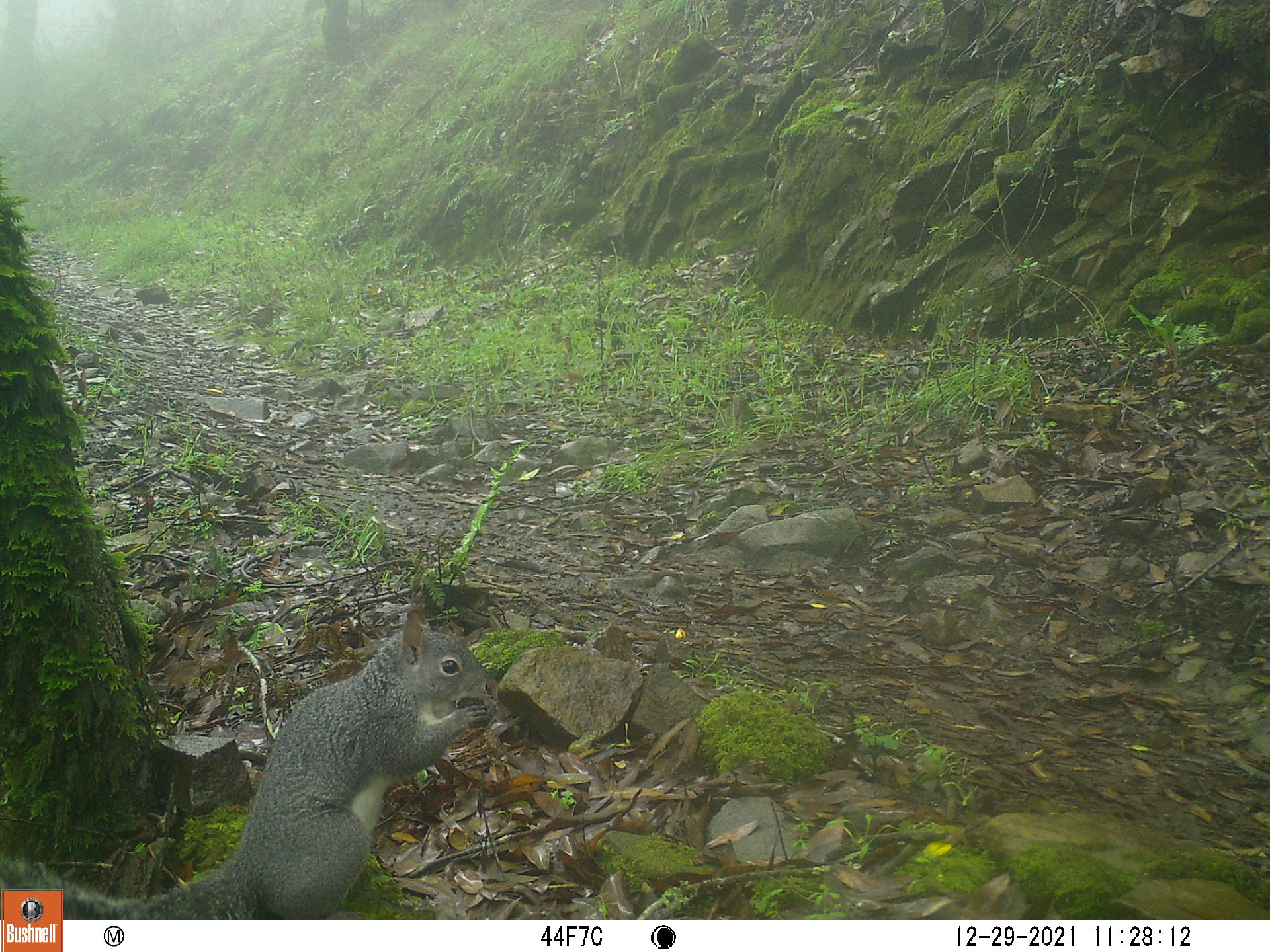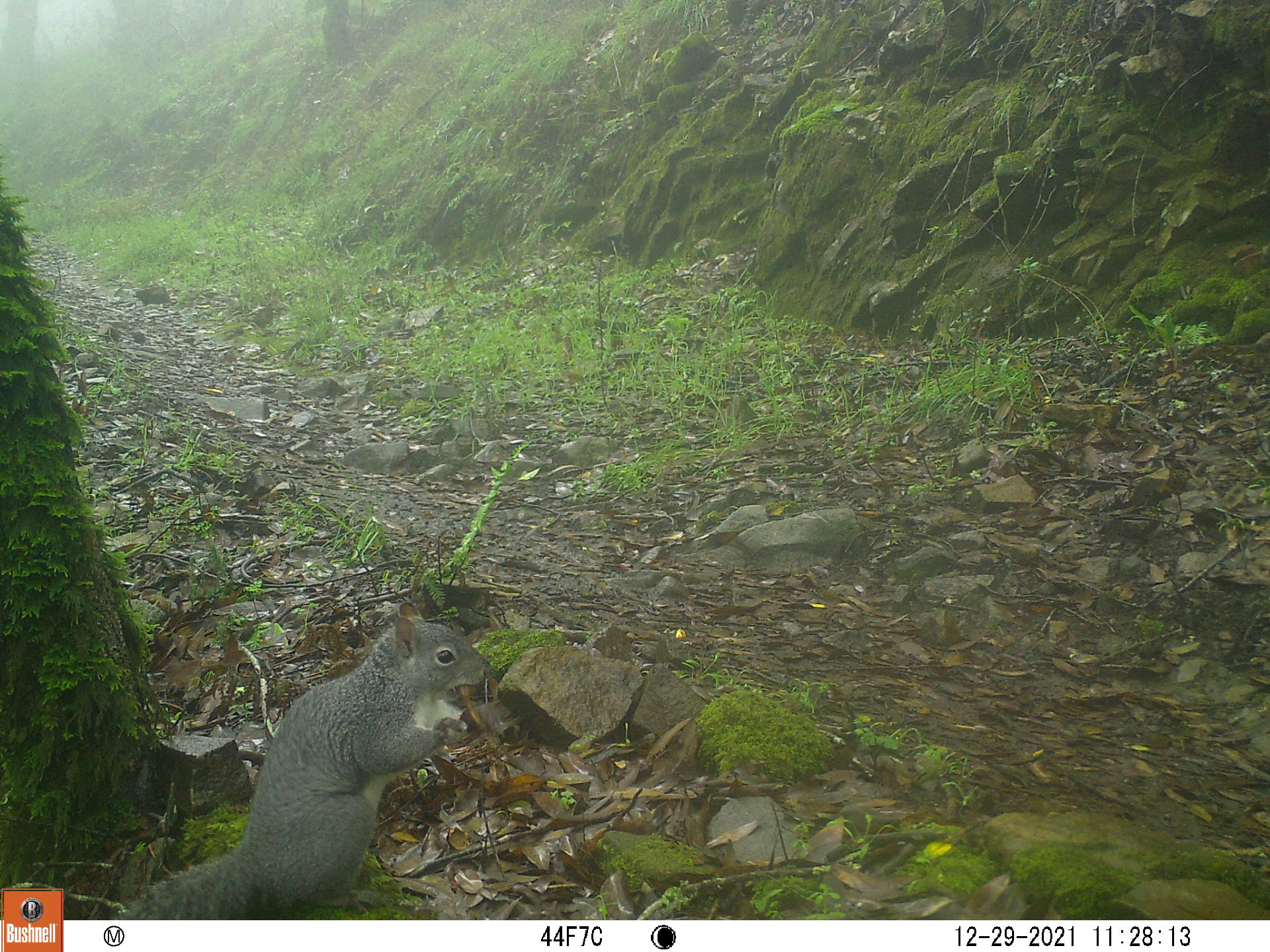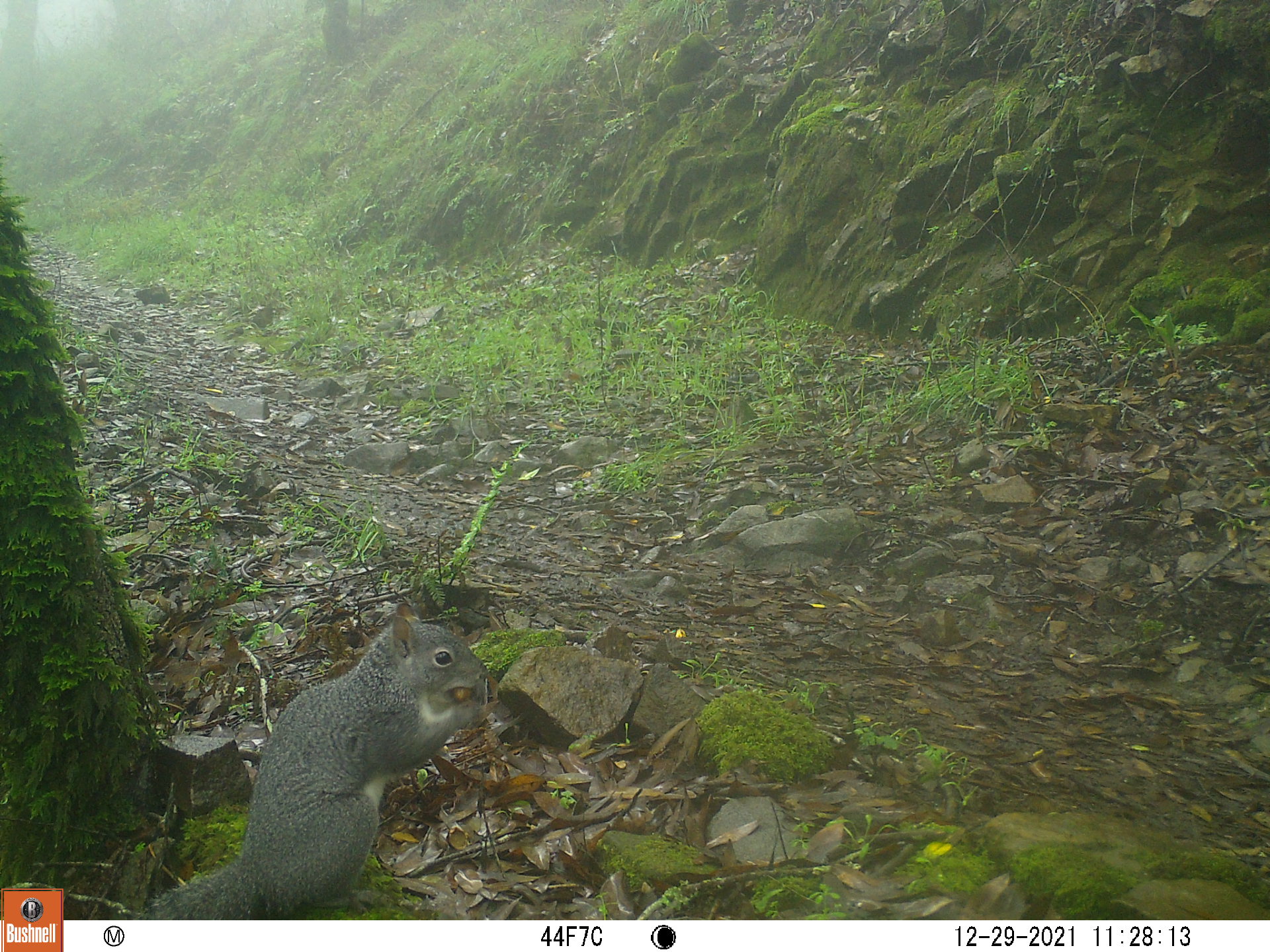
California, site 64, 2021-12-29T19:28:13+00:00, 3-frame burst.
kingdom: Animalia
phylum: Chordata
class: Mammalia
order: Rodentia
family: Sciuridae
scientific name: Sciuridae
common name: squirrel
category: unknown squirrel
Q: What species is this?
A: Unknown squirrel (squirrel) (Sciuridae).